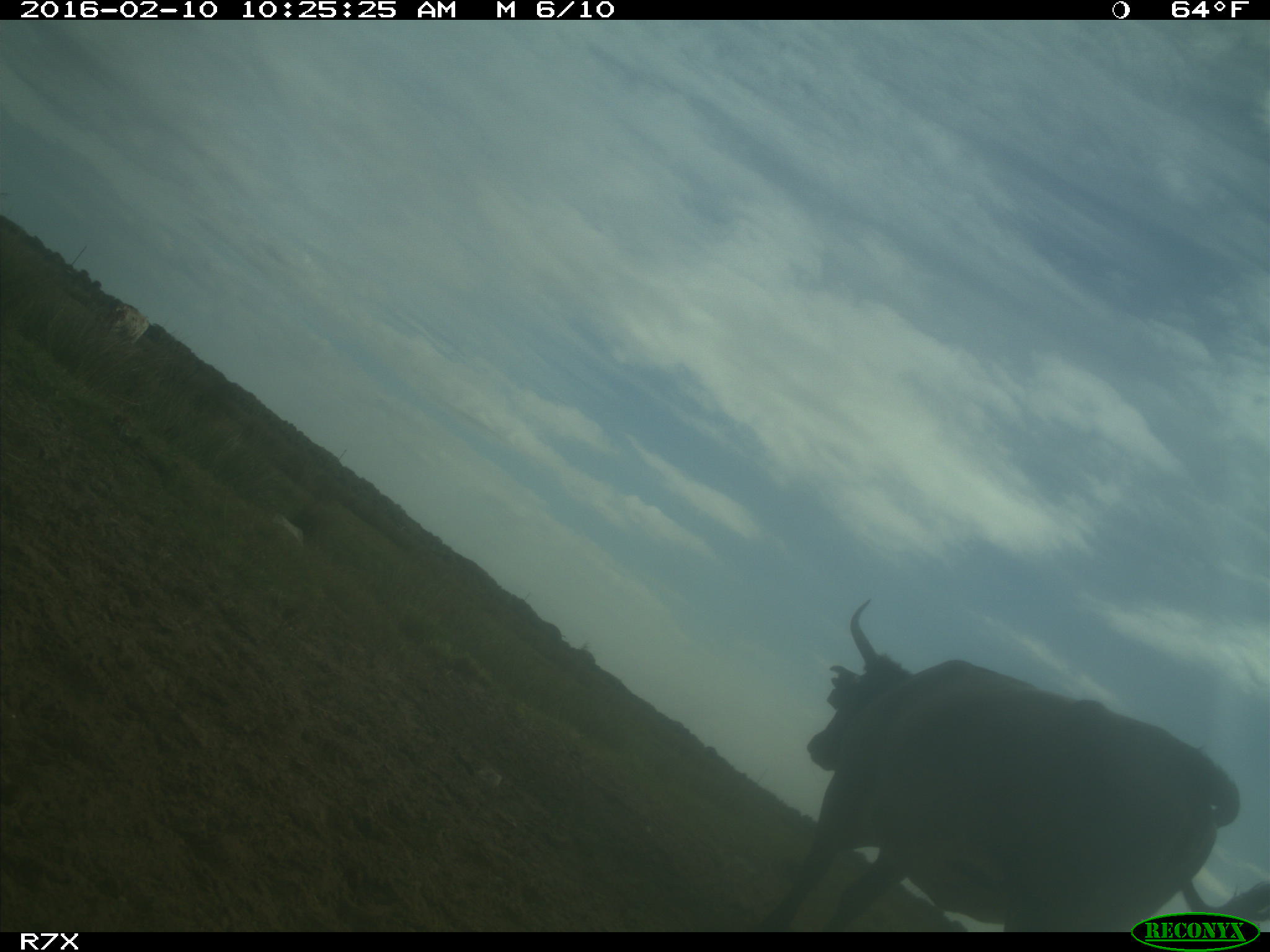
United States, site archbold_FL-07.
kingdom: Animalia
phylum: Chordata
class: Mammalia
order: Artiodactyla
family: Bovidae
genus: Bos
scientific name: Bos taurus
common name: domestic cow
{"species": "Bos taurus (domestic cow)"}